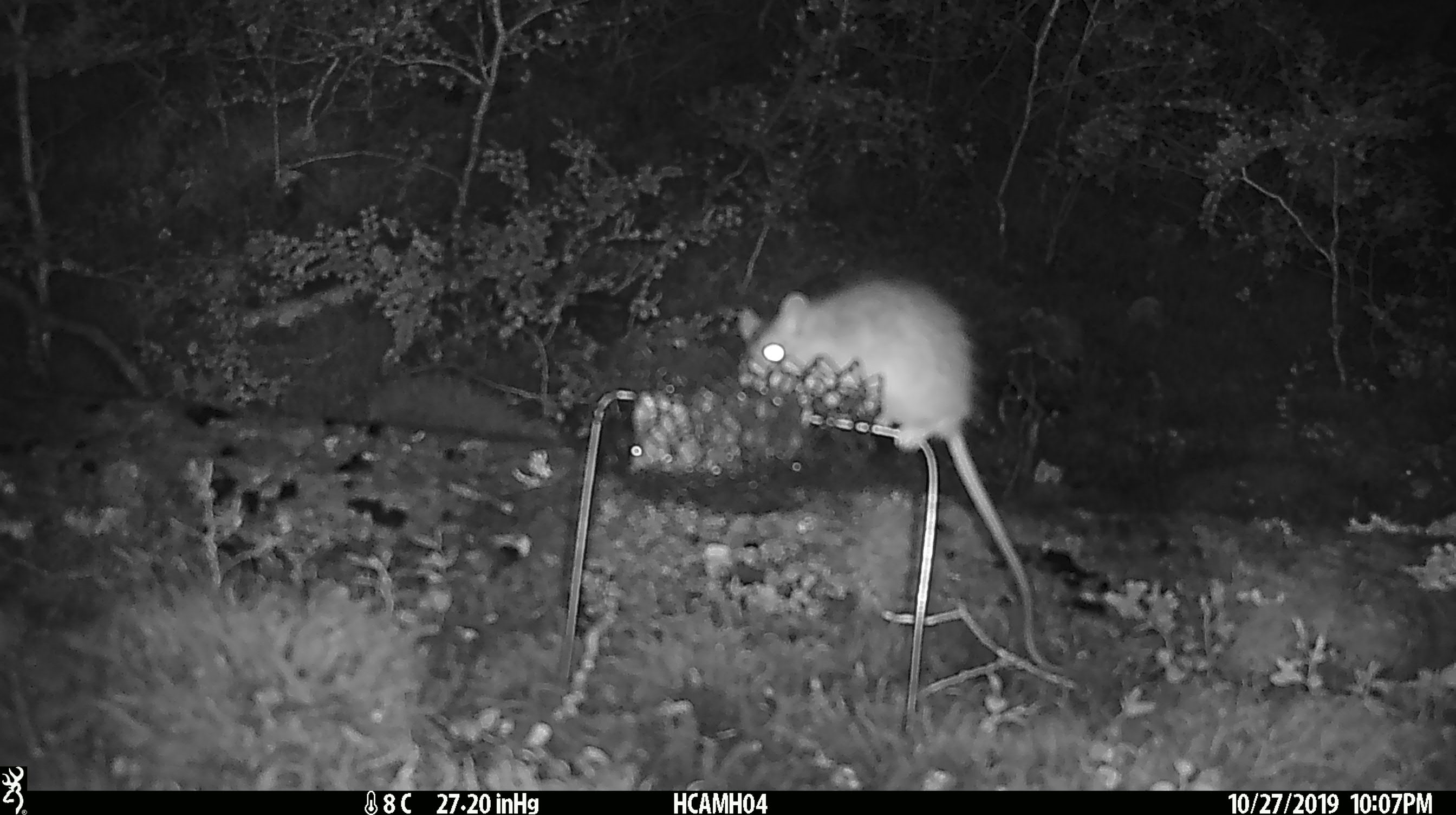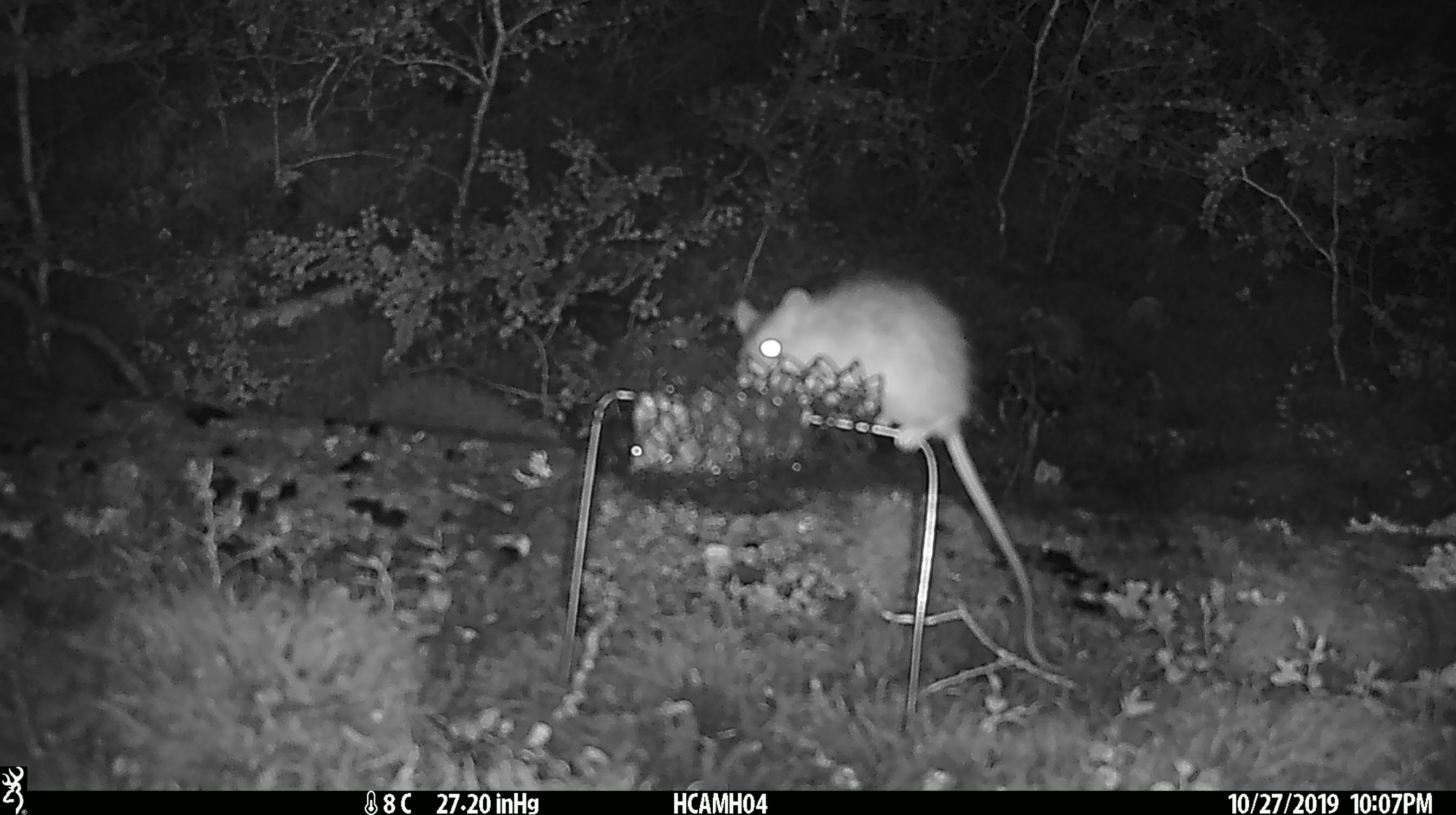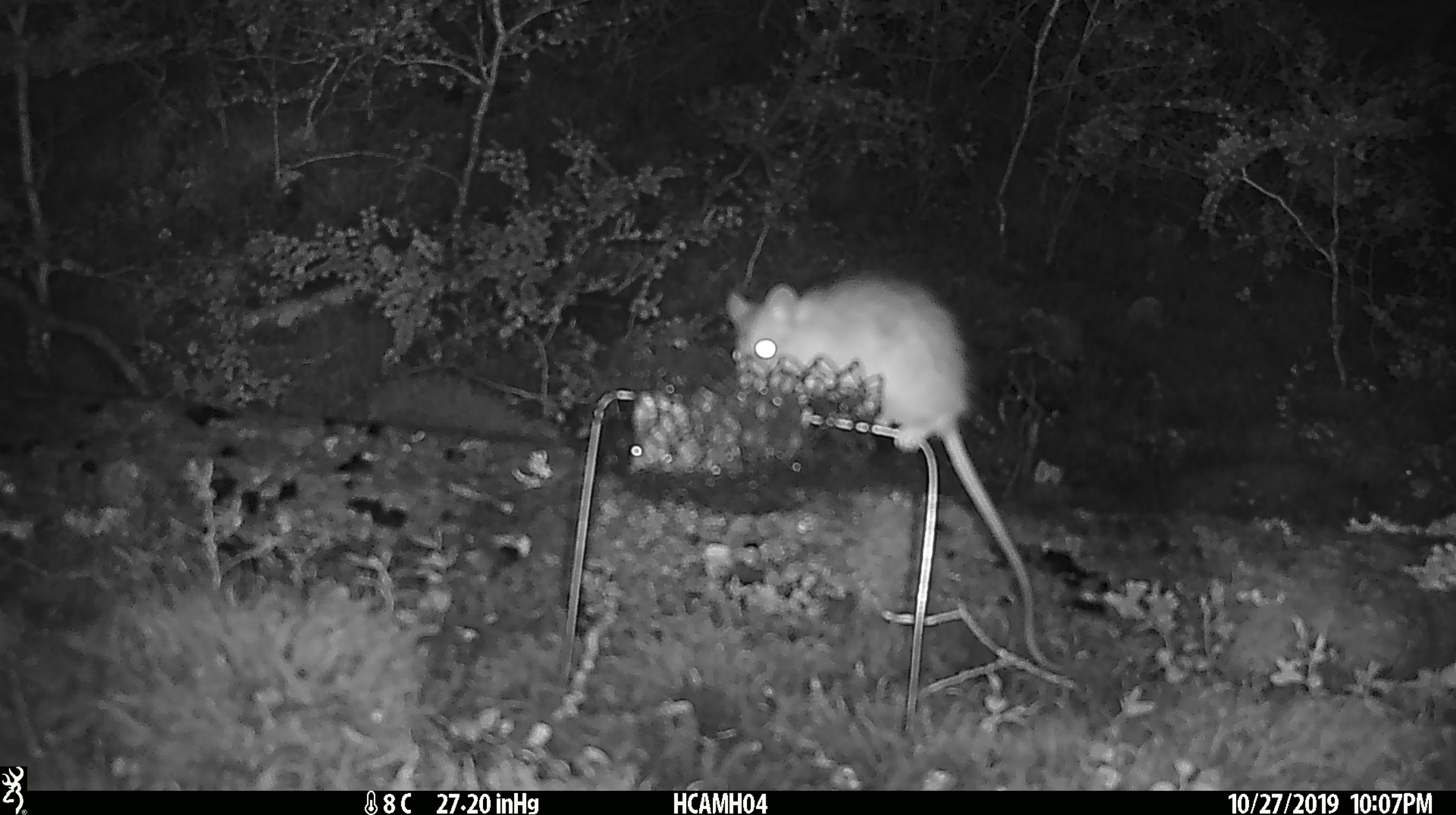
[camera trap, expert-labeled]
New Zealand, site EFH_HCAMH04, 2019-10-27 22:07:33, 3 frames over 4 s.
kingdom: Animalia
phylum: Chordata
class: Mammalia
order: Rodentia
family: Muridae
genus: Rattus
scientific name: Rattus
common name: rat